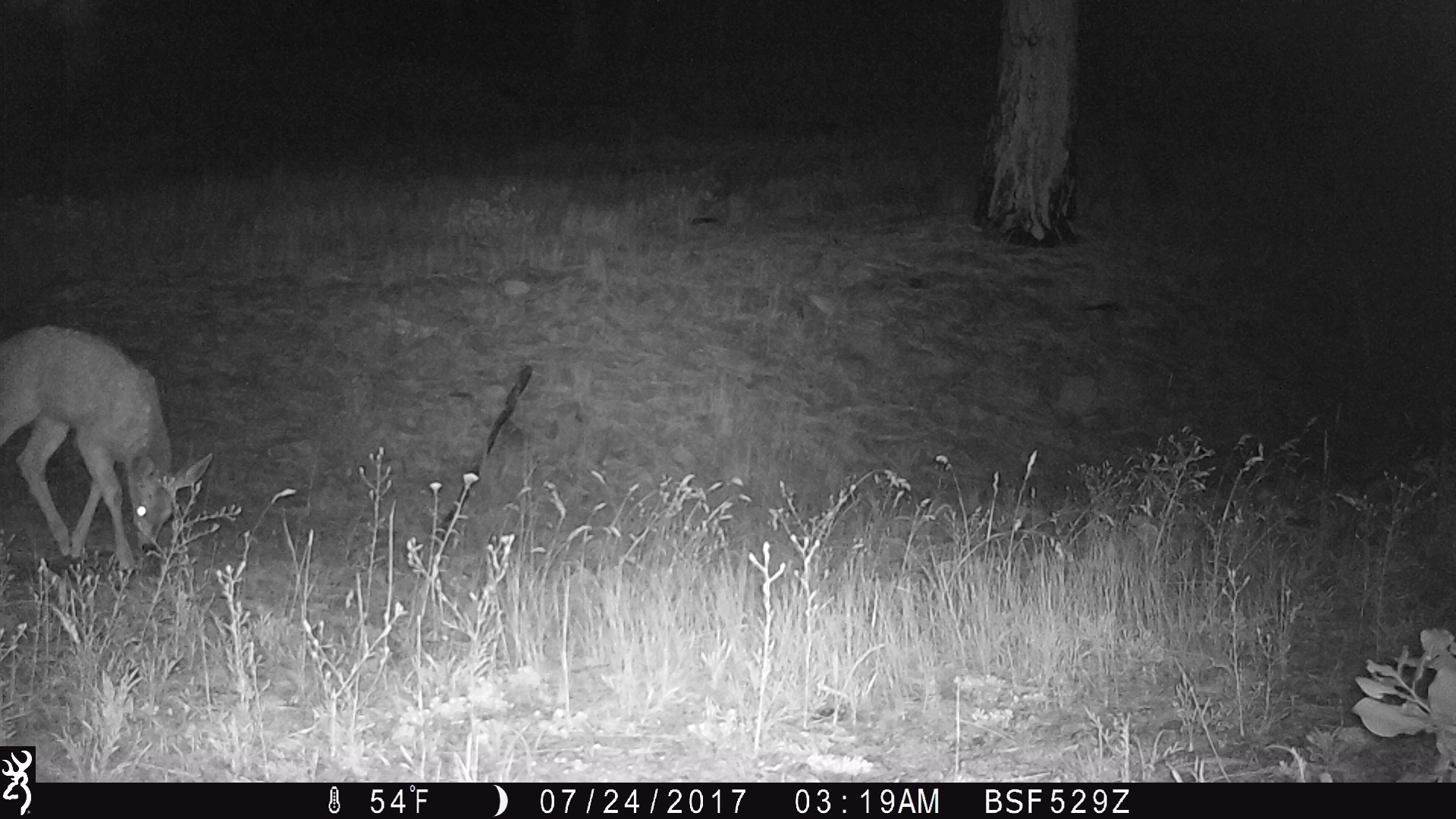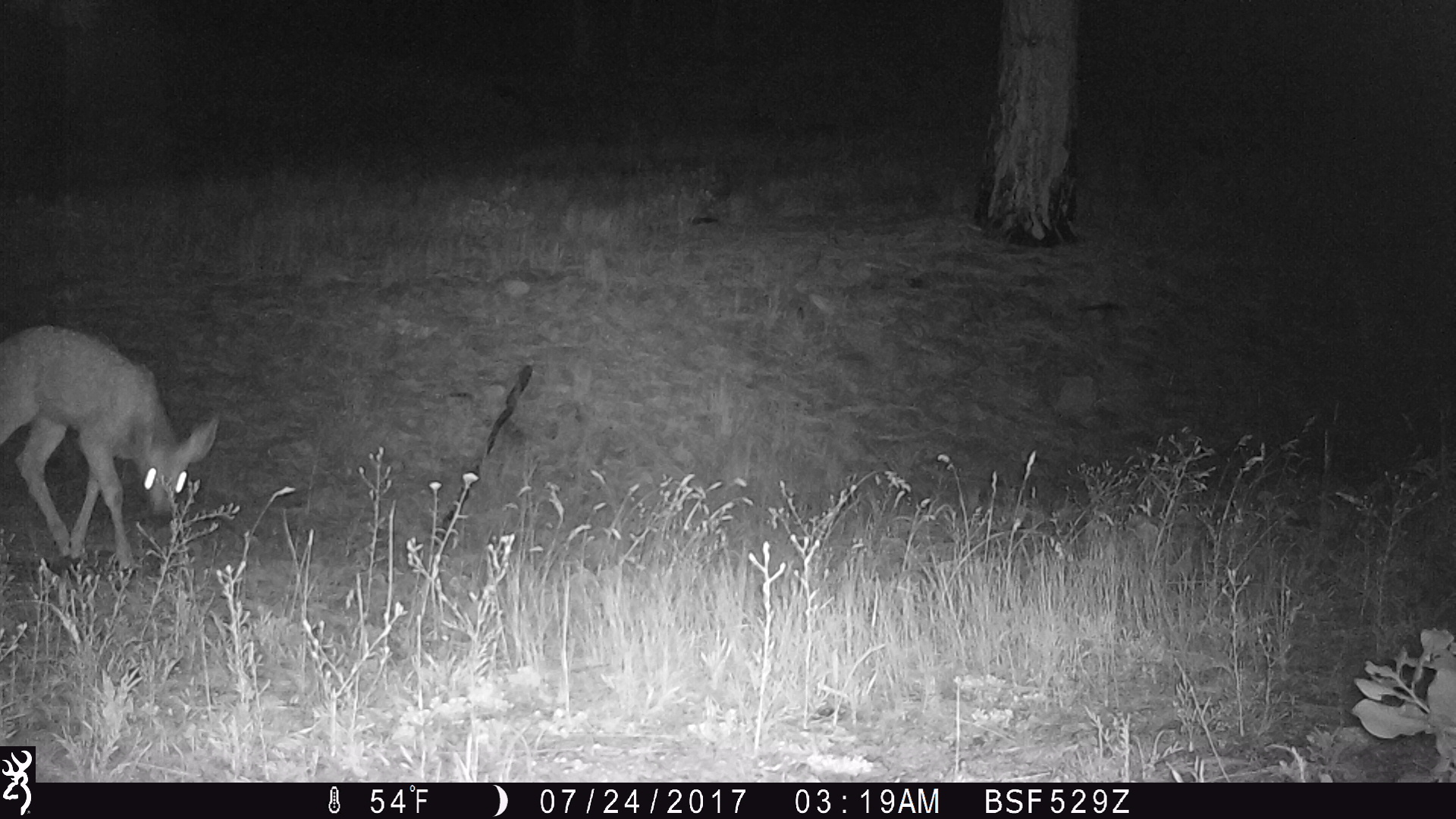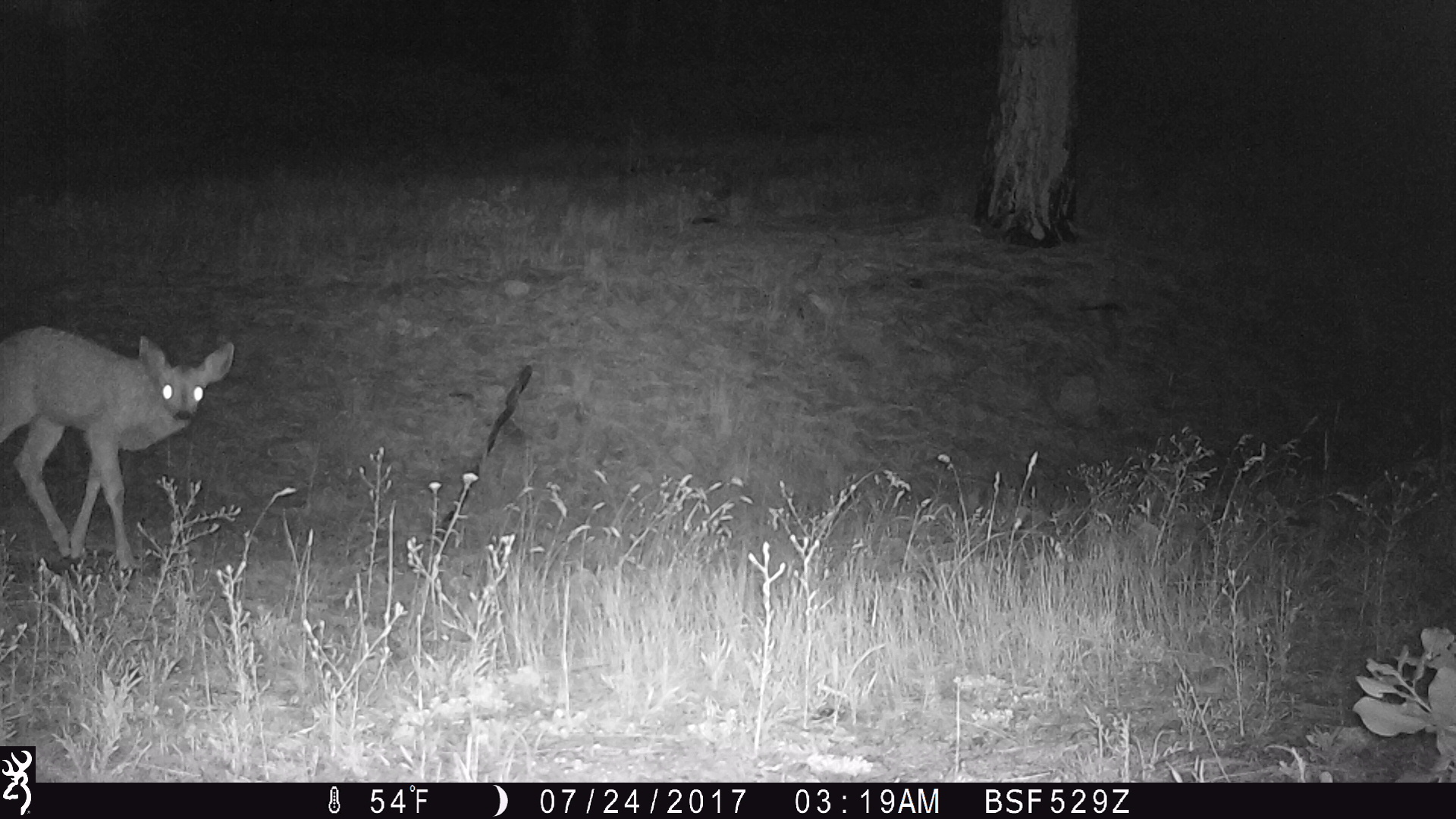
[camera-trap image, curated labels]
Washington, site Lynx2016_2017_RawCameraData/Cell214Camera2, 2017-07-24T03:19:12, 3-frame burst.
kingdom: Animalia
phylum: Chordata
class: Mammalia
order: Artiodactyla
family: Cervidae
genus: Odocoileus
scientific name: Odocoileus hemionus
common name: mule deer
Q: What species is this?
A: Odocoileus hemionus (mule deer).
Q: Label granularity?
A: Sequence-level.